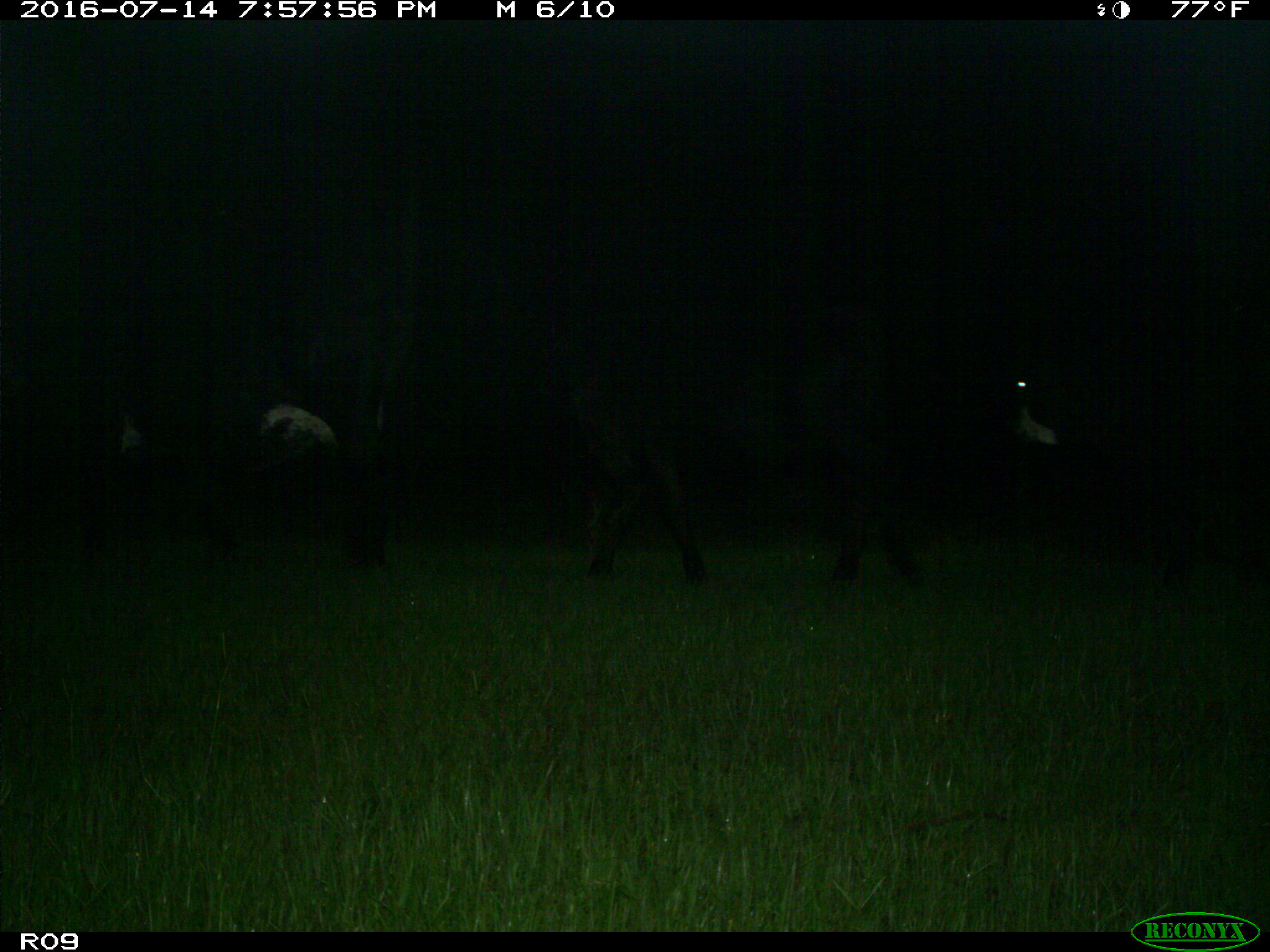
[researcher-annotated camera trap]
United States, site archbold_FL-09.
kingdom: Animalia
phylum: Chordata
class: Mammalia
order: Artiodactyla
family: Bovidae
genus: Bos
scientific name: Bos taurus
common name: domestic cow